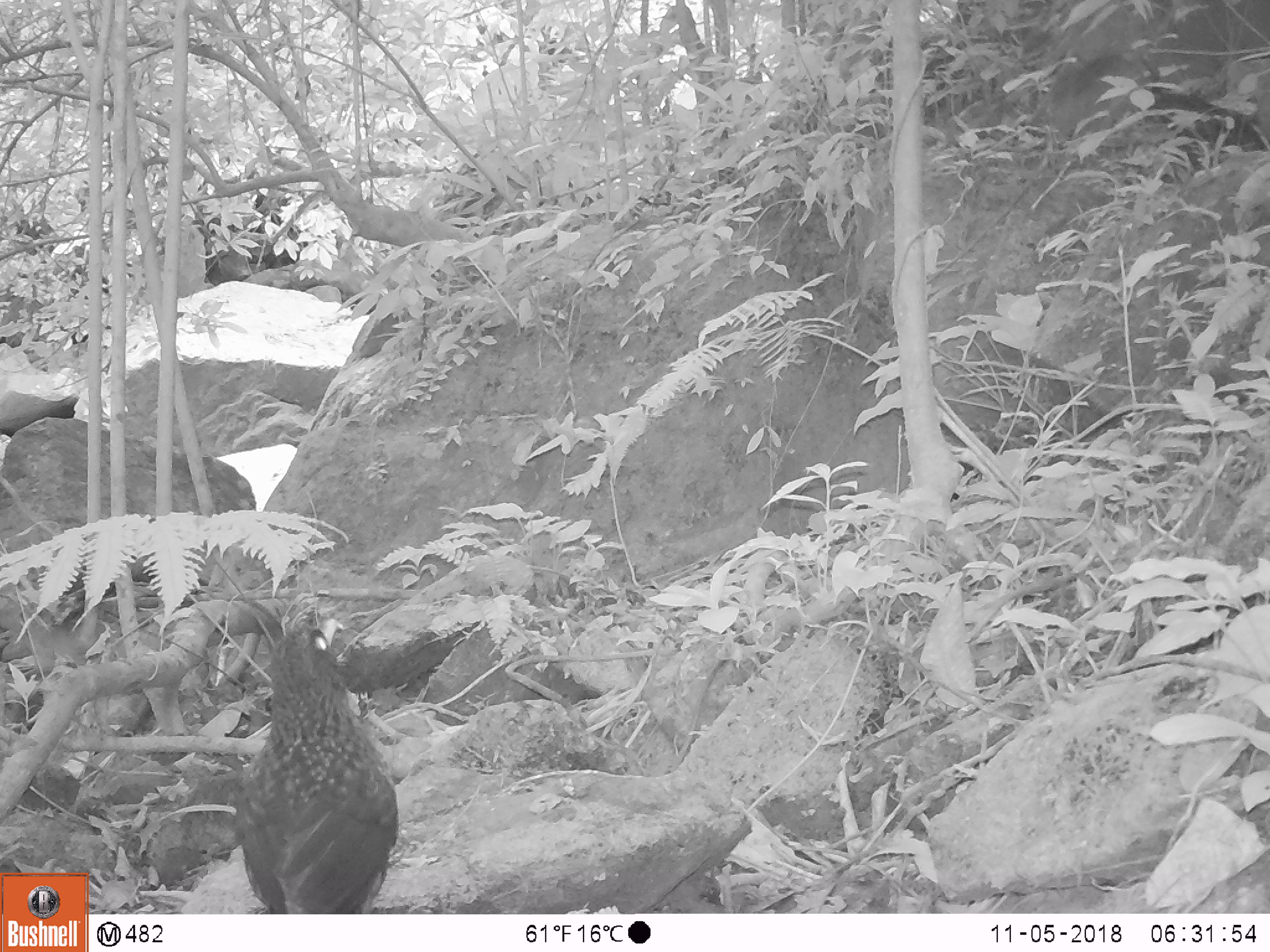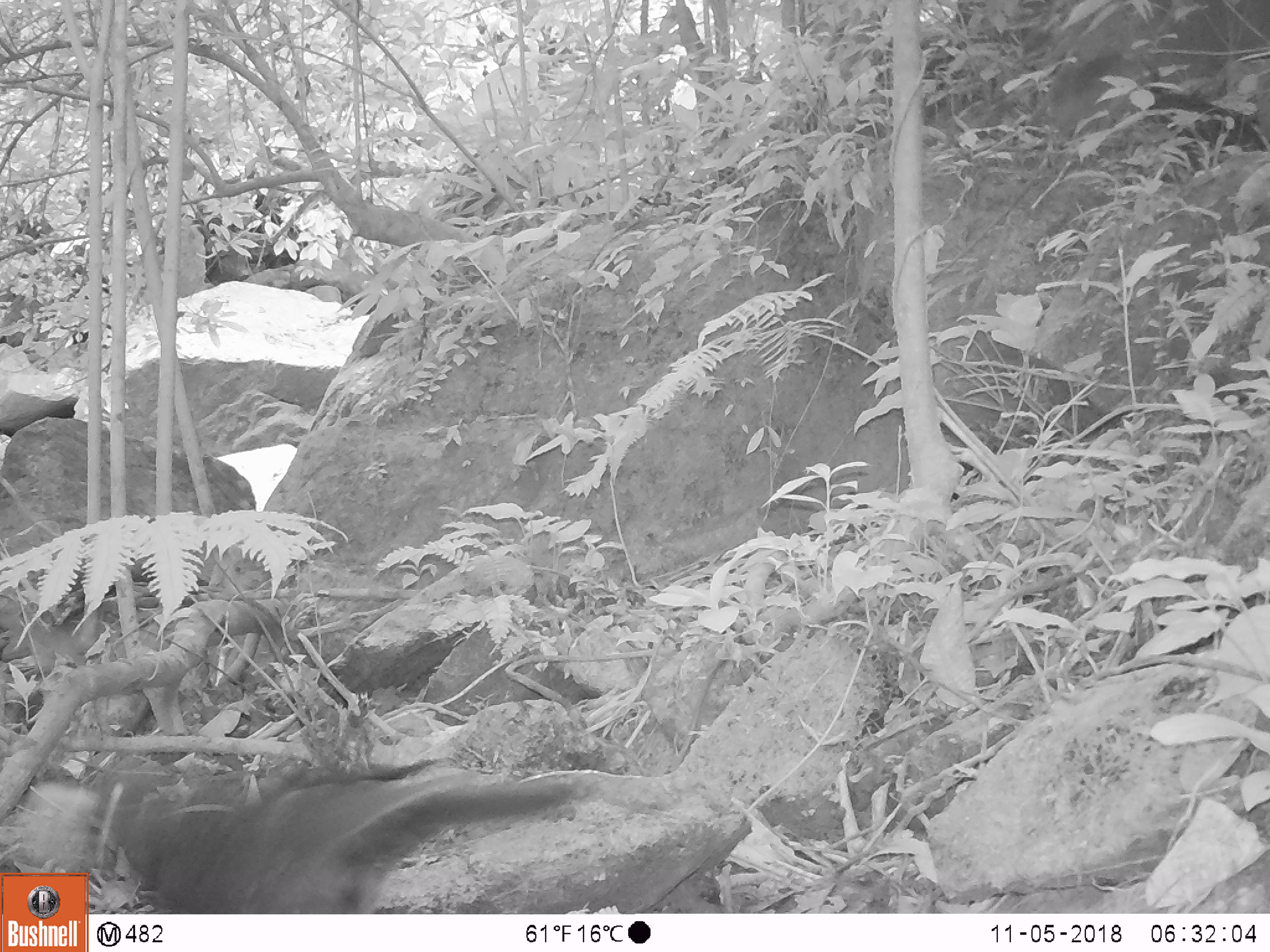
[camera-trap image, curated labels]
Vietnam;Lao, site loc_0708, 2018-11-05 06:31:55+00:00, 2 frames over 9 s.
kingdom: Animalia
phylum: Chordata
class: Aves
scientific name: Aves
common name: bird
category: unidentified bird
Unidentified bird (bird) (Aves). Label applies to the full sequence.